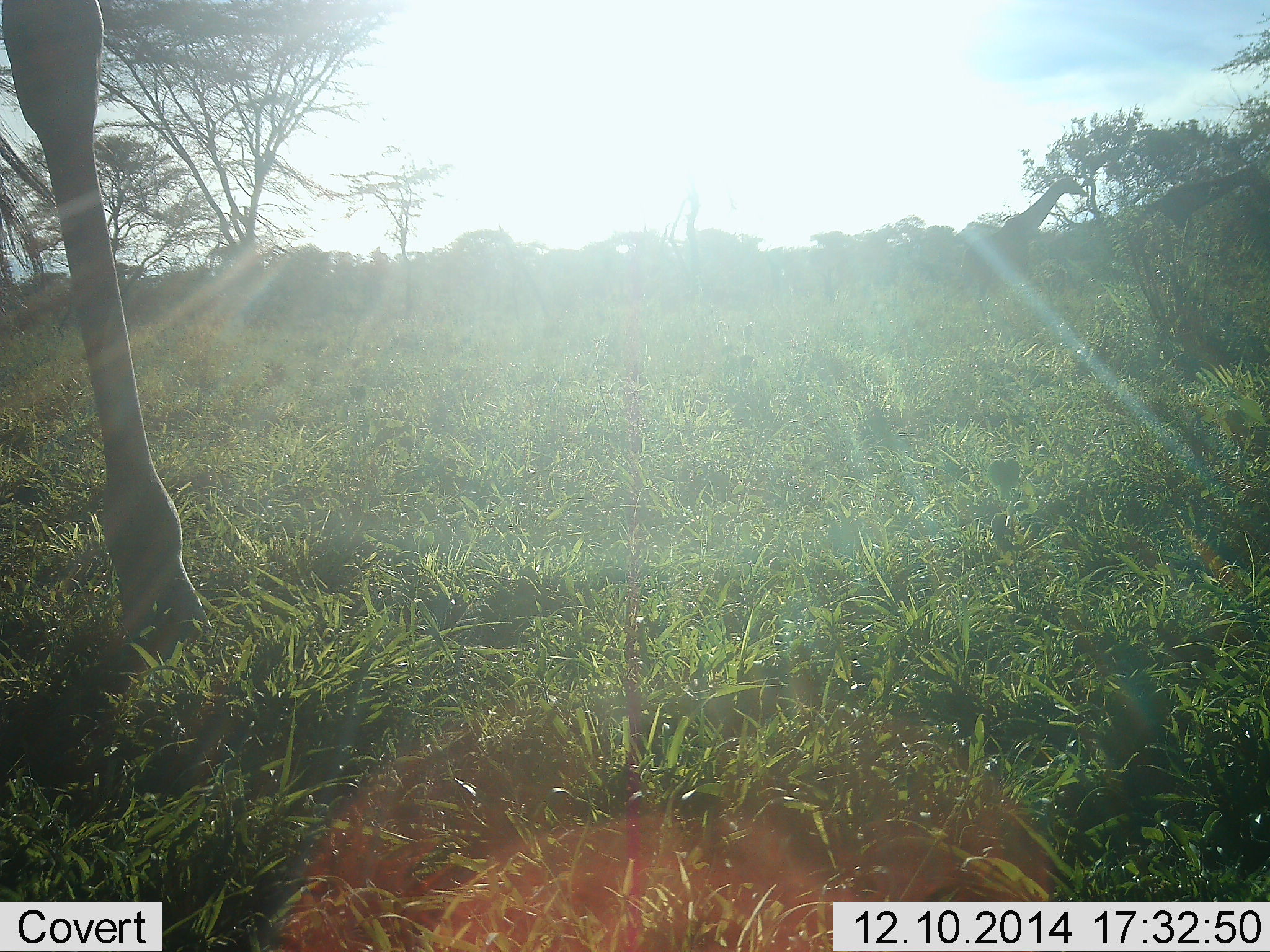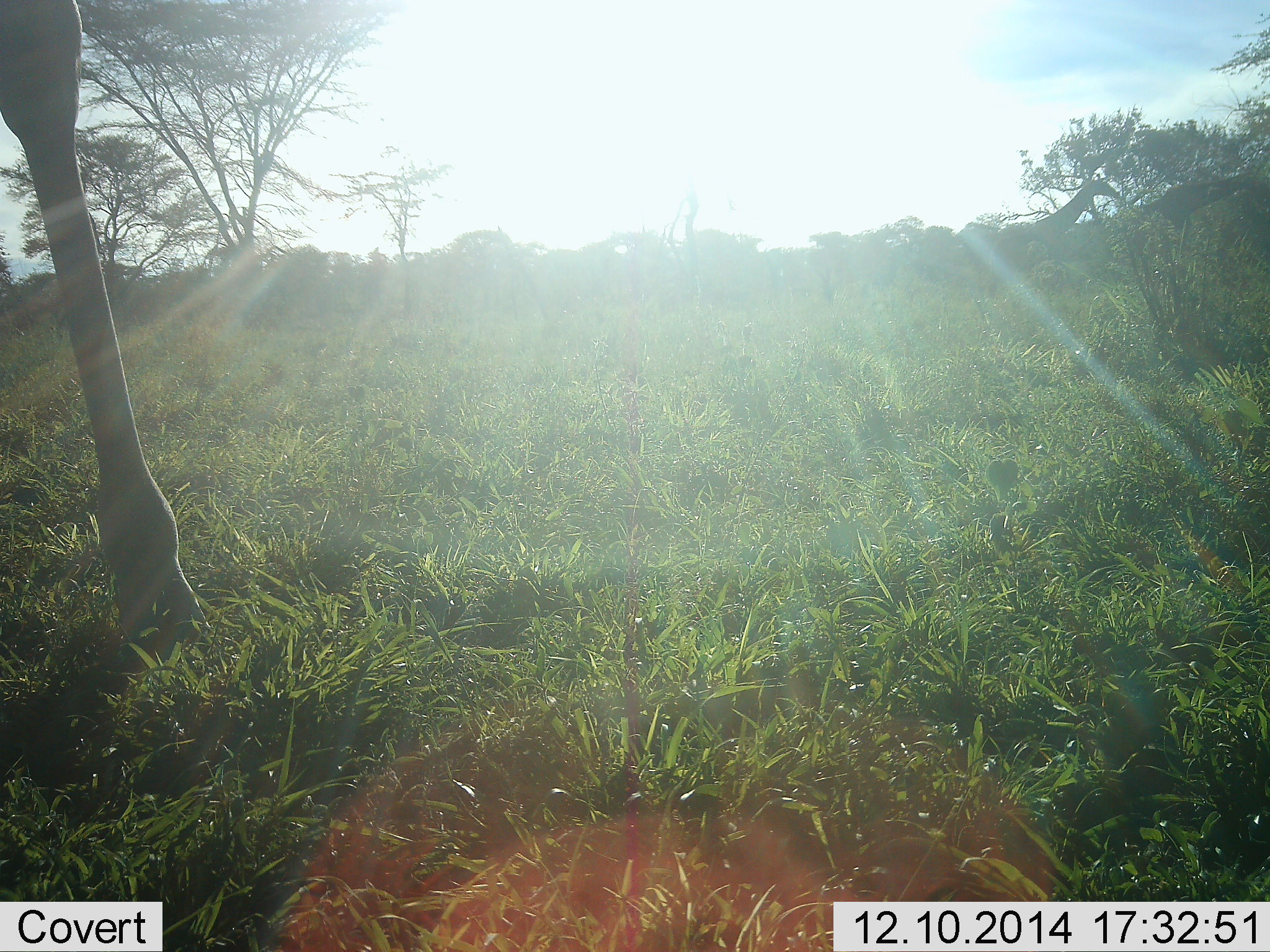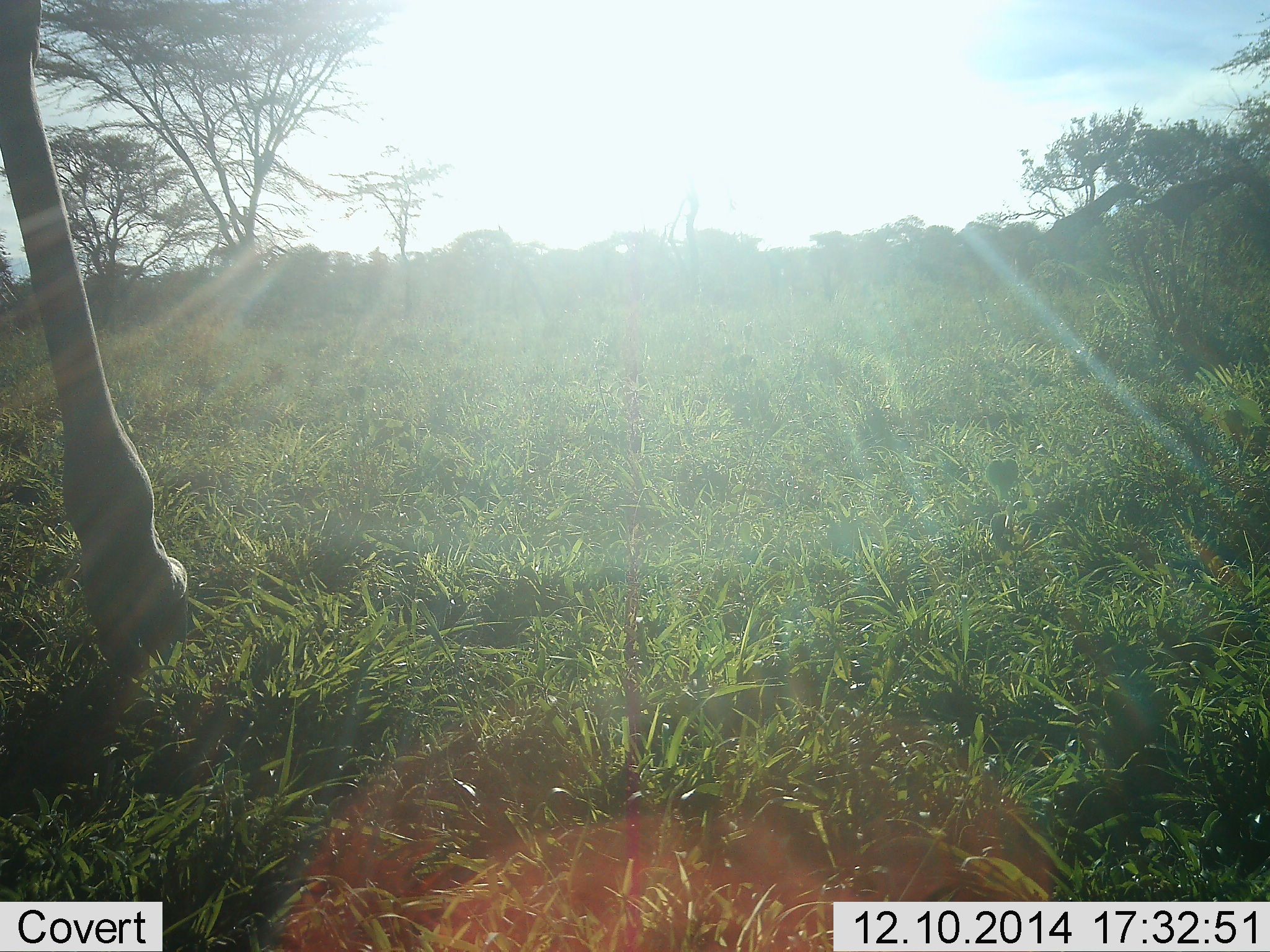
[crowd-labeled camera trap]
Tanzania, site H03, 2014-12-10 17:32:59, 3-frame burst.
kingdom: Animalia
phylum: Chordata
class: Mammalia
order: Artiodactyla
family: Giraffidae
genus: Giraffa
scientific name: Giraffa camelopardalis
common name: giraffe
Giraffe (Giraffa camelopardalis), count 3. Behavior (volunteer vote fractions): standing 60%, resting 0%, moving 50%, interacting 0%. Young present (vote fraction): 0%. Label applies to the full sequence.